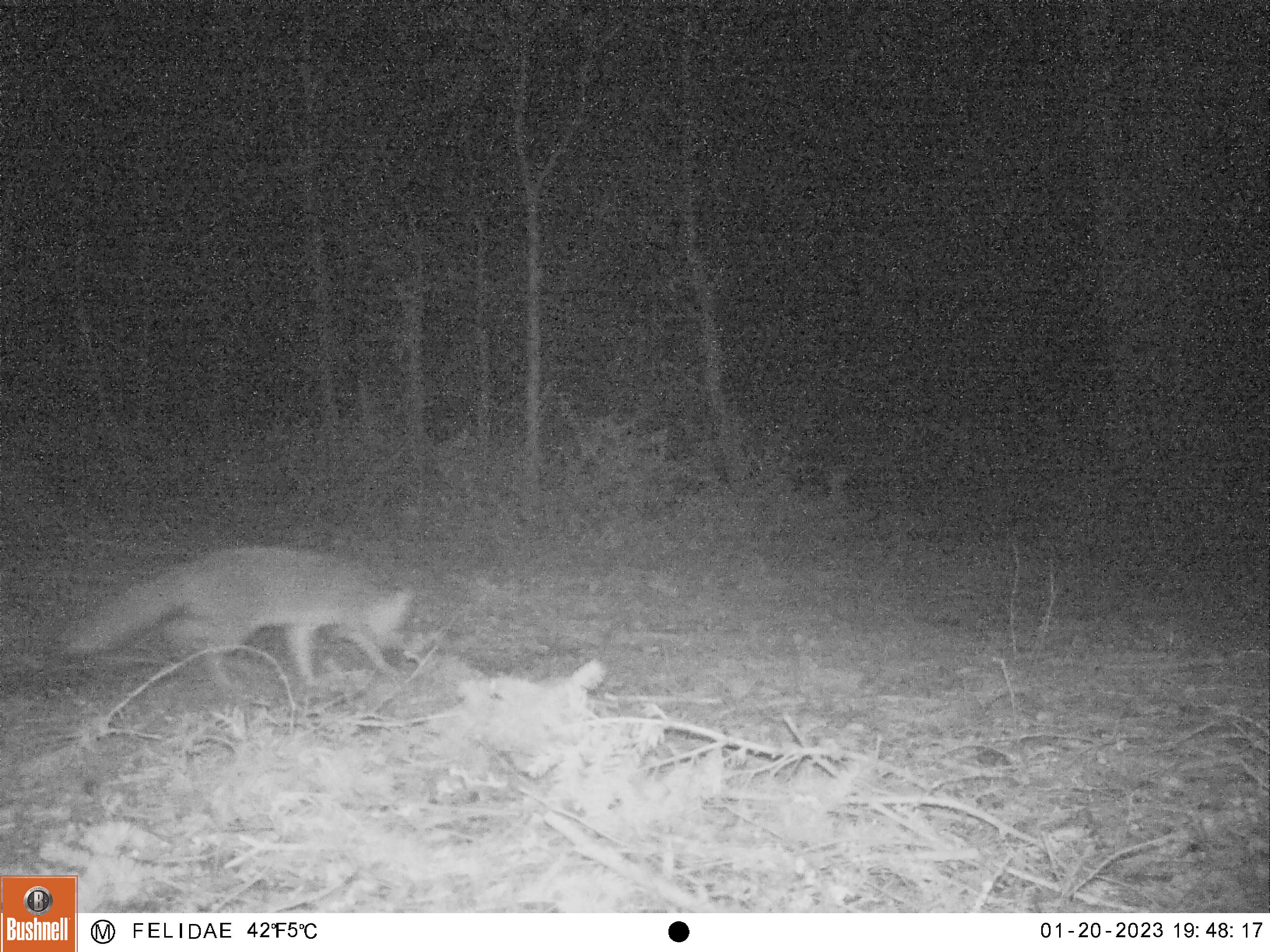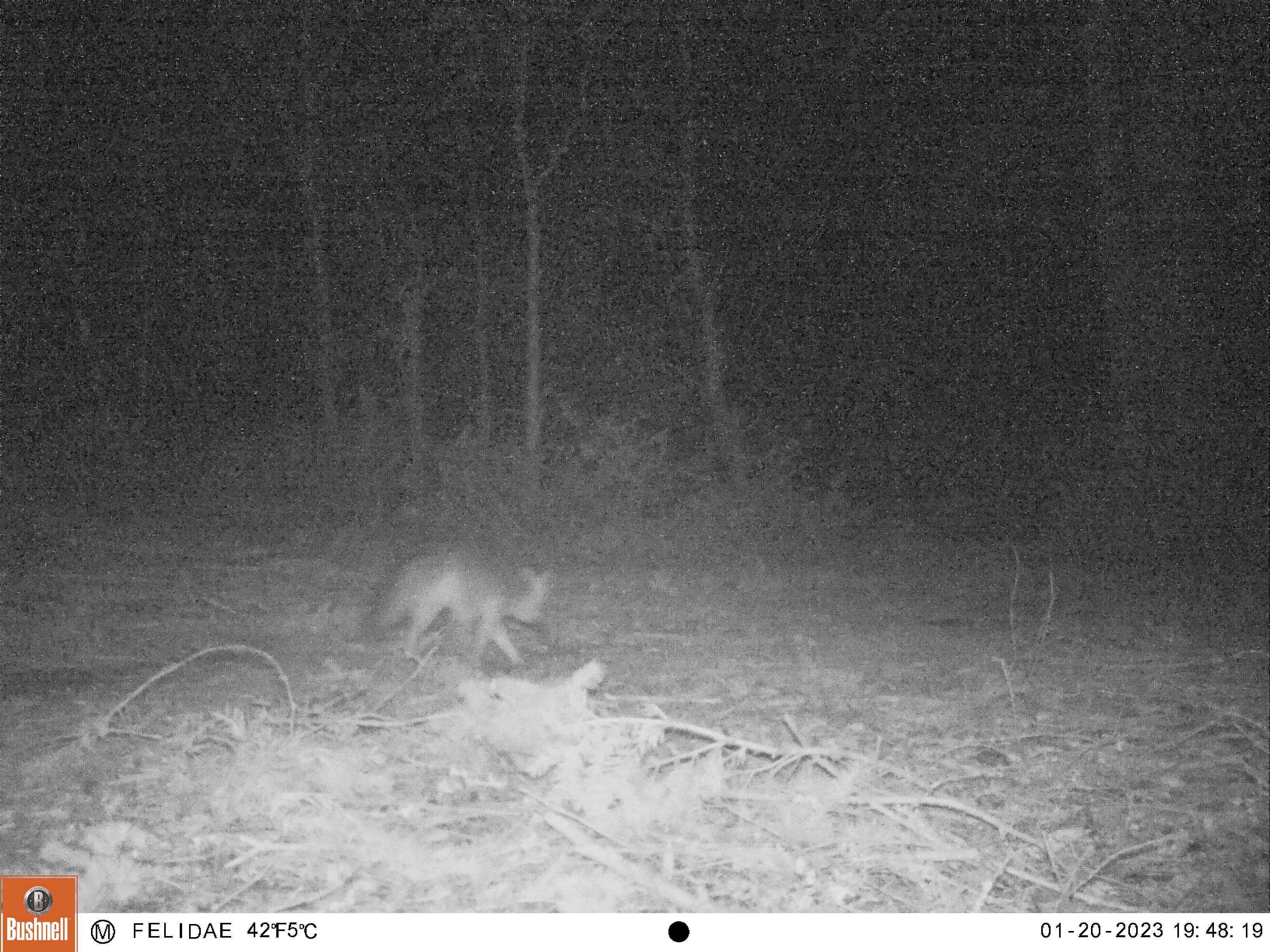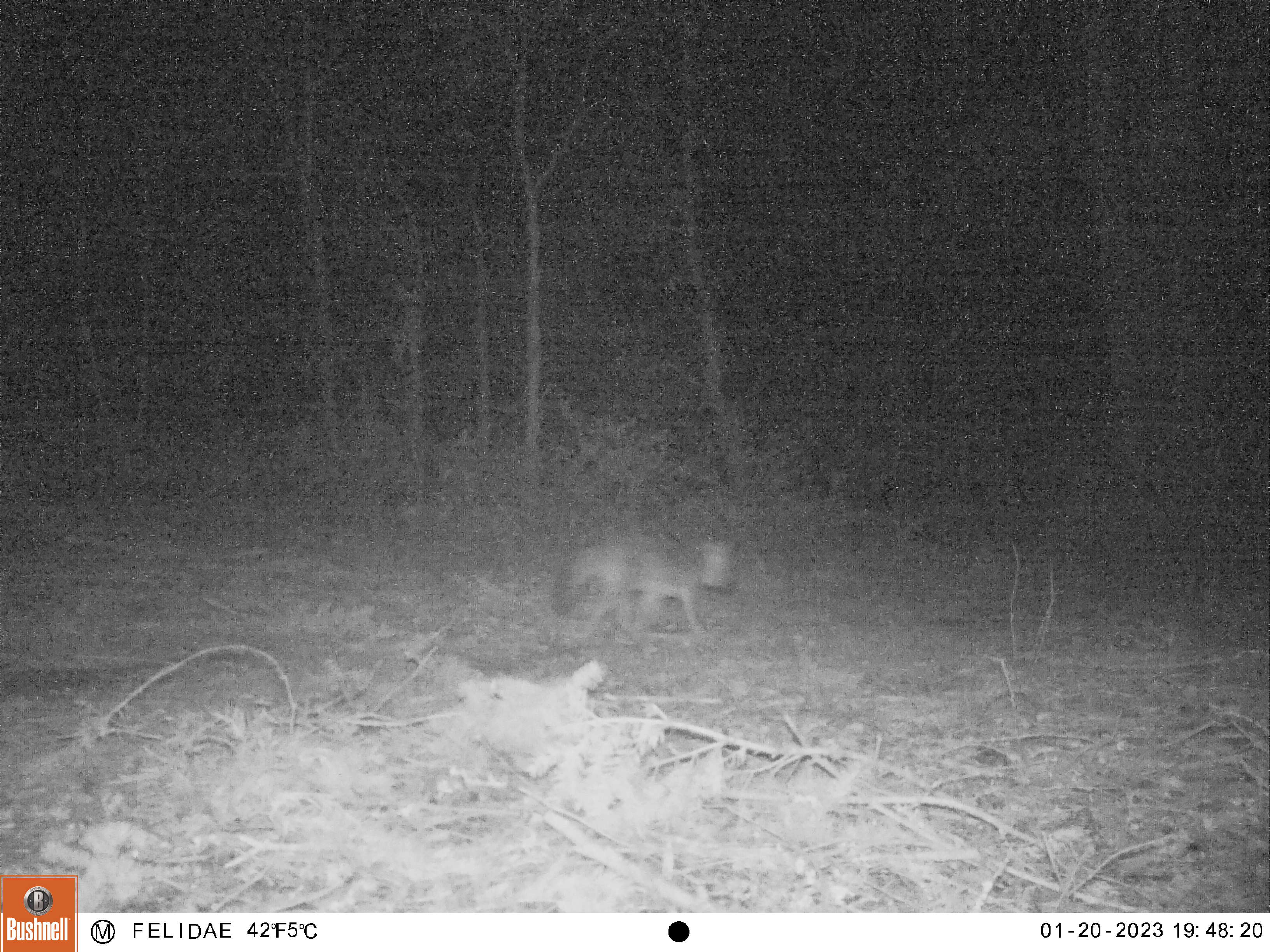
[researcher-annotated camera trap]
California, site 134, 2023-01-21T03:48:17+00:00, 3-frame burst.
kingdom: Animalia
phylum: Chordata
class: Mammalia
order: Carnivora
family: Canidae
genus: Urocyon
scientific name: Urocyon cinereoargenteus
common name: gray fox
Gray fox (Urocyon cinereoargenteus).